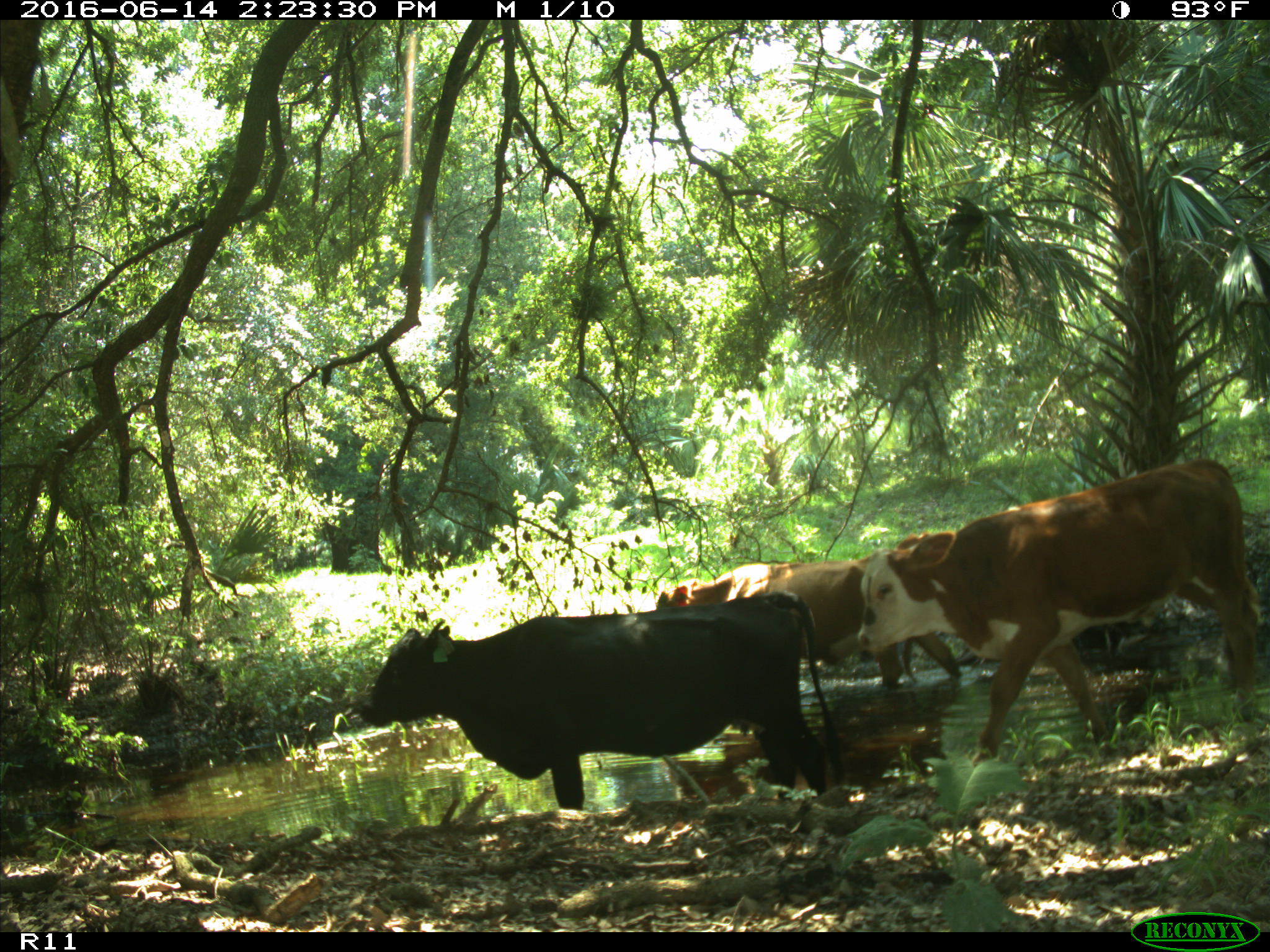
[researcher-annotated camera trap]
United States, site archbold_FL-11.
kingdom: Animalia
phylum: Chordata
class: Mammalia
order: Artiodactyla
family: Bovidae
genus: Bos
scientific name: Bos taurus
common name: domestic cow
Bos taurus (domestic cow).